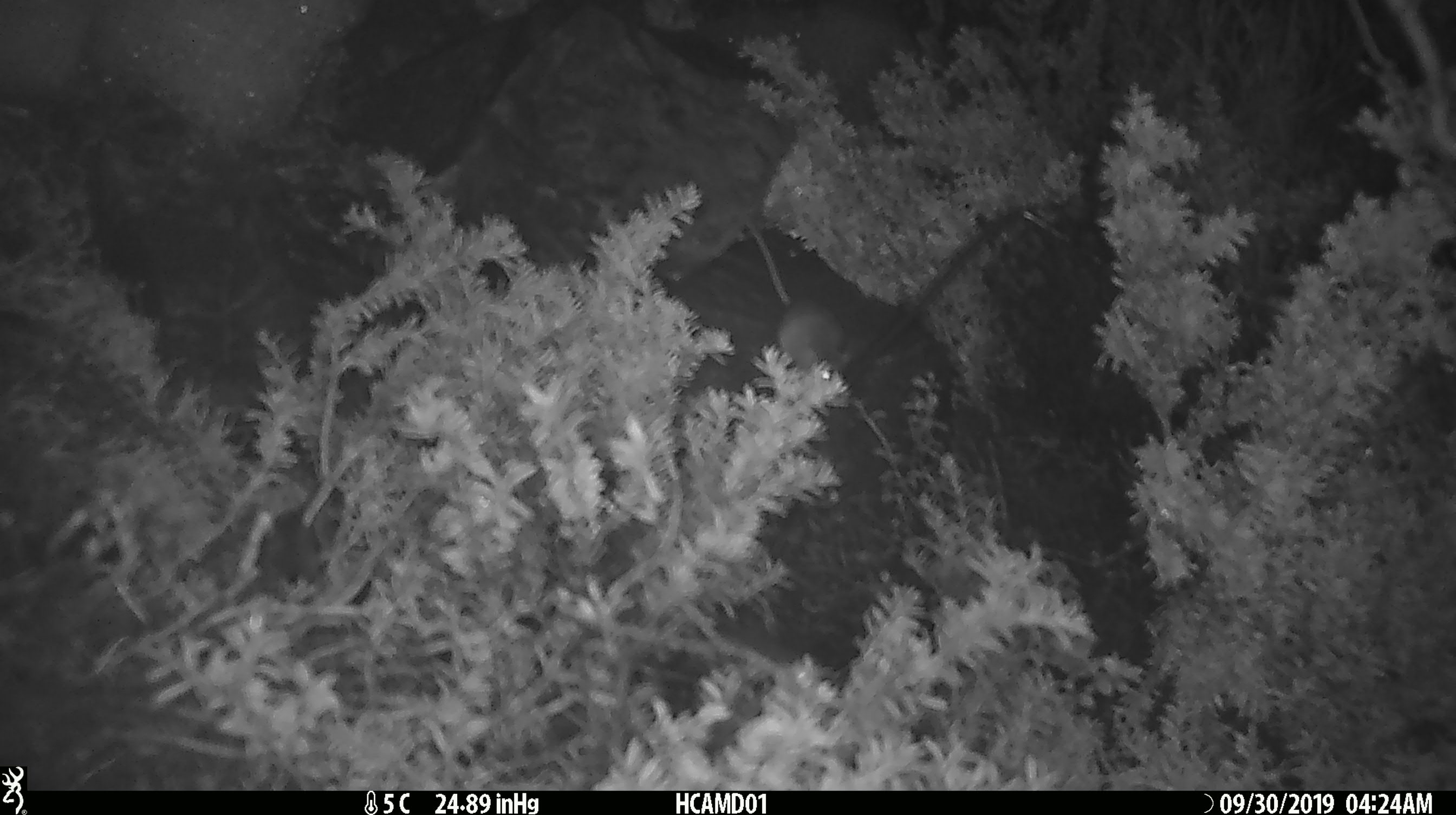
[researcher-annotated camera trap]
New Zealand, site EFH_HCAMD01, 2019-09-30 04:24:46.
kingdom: Animalia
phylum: Chordata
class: Mammalia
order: Rodentia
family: Muridae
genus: Mus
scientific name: Mus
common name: mouse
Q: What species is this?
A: Mouse (Mus).